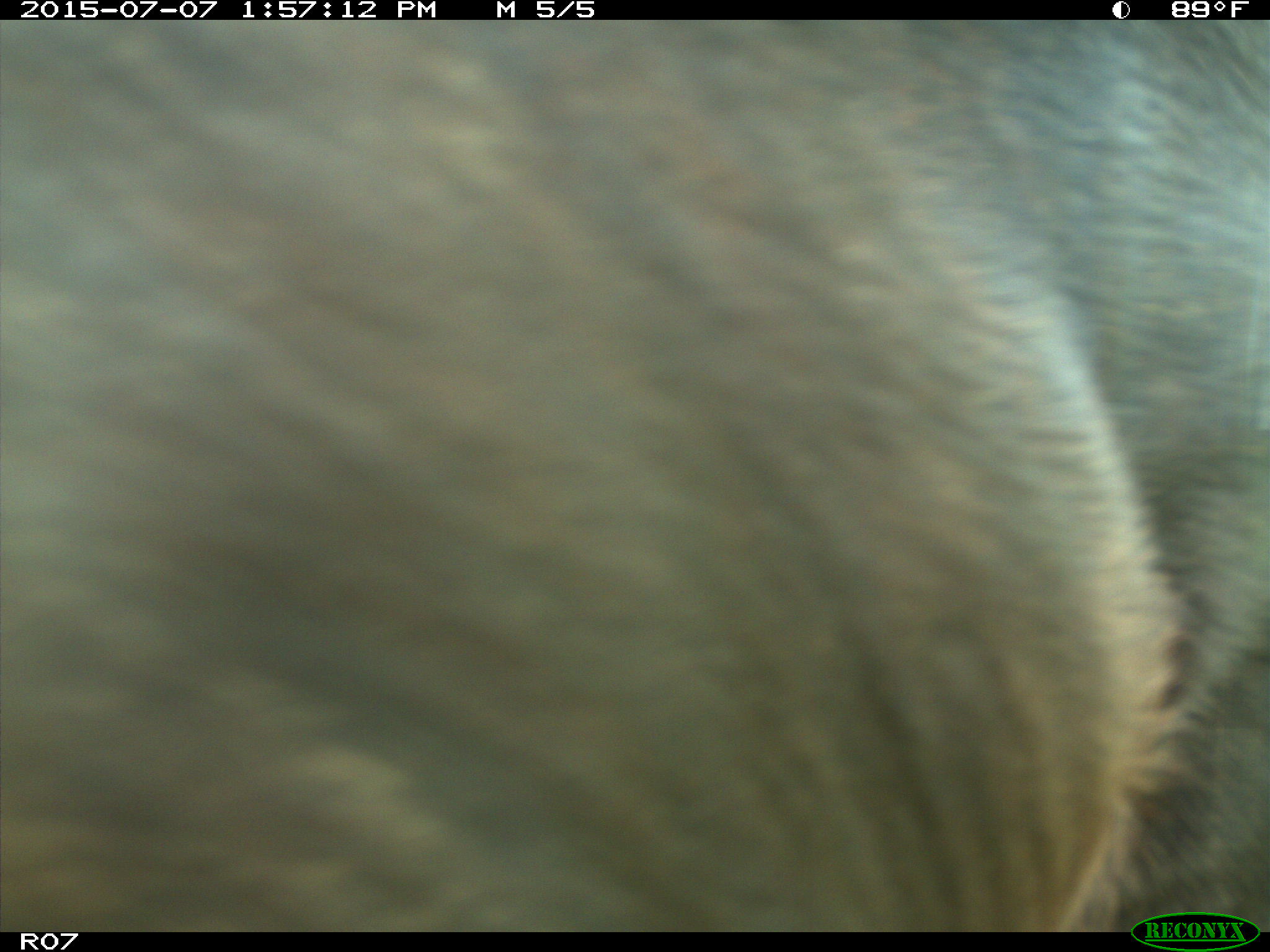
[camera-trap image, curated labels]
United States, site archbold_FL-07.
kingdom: Animalia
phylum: Chordata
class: Mammalia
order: Artiodactyla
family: Bovidae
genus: Bos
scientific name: Bos taurus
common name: domestic cow